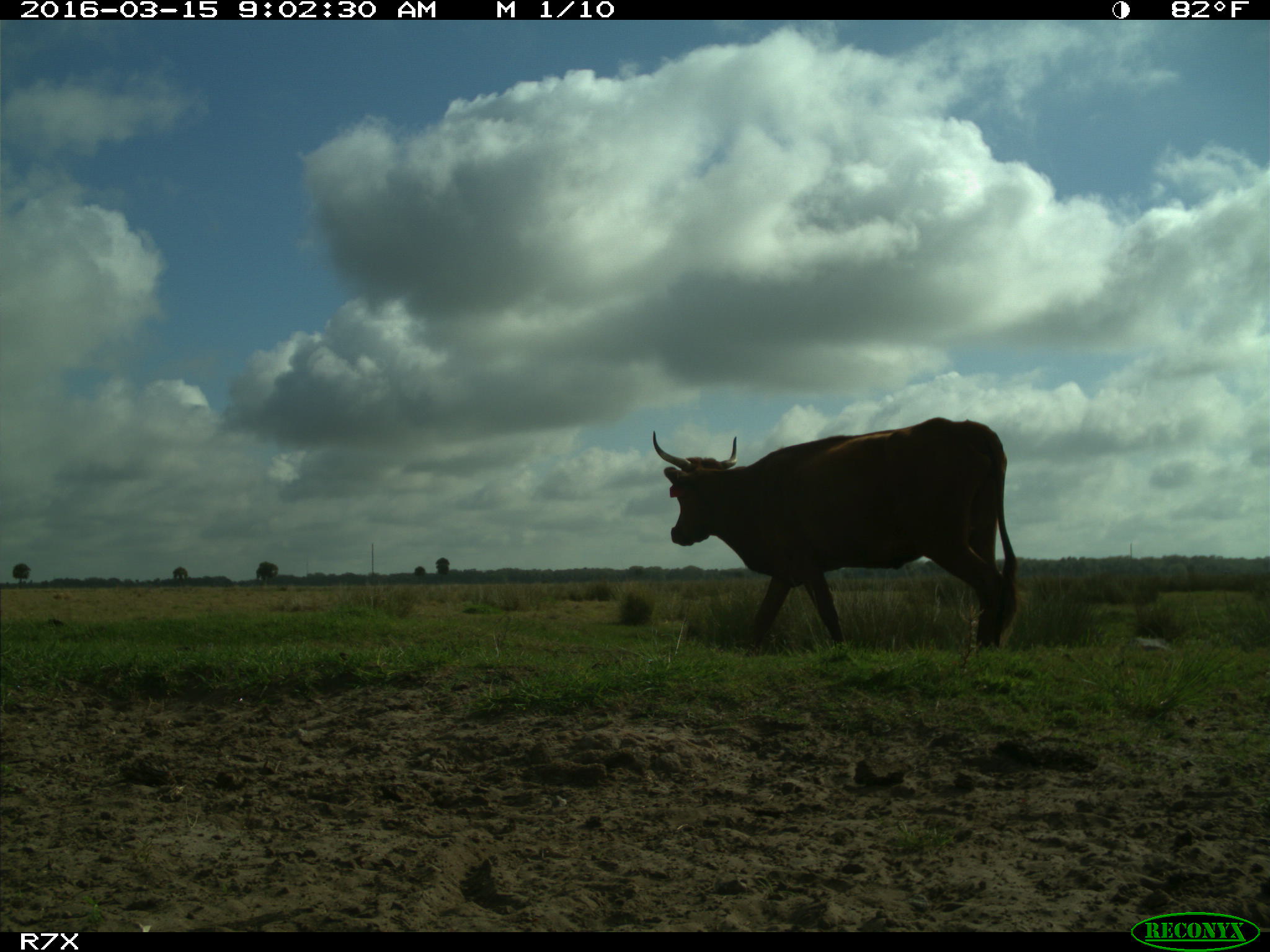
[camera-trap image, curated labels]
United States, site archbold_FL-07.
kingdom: Animalia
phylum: Chordata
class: Mammalia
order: Artiodactyla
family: Bovidae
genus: Bos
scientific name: Bos taurus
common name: domestic cow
Bos taurus (domestic cow).